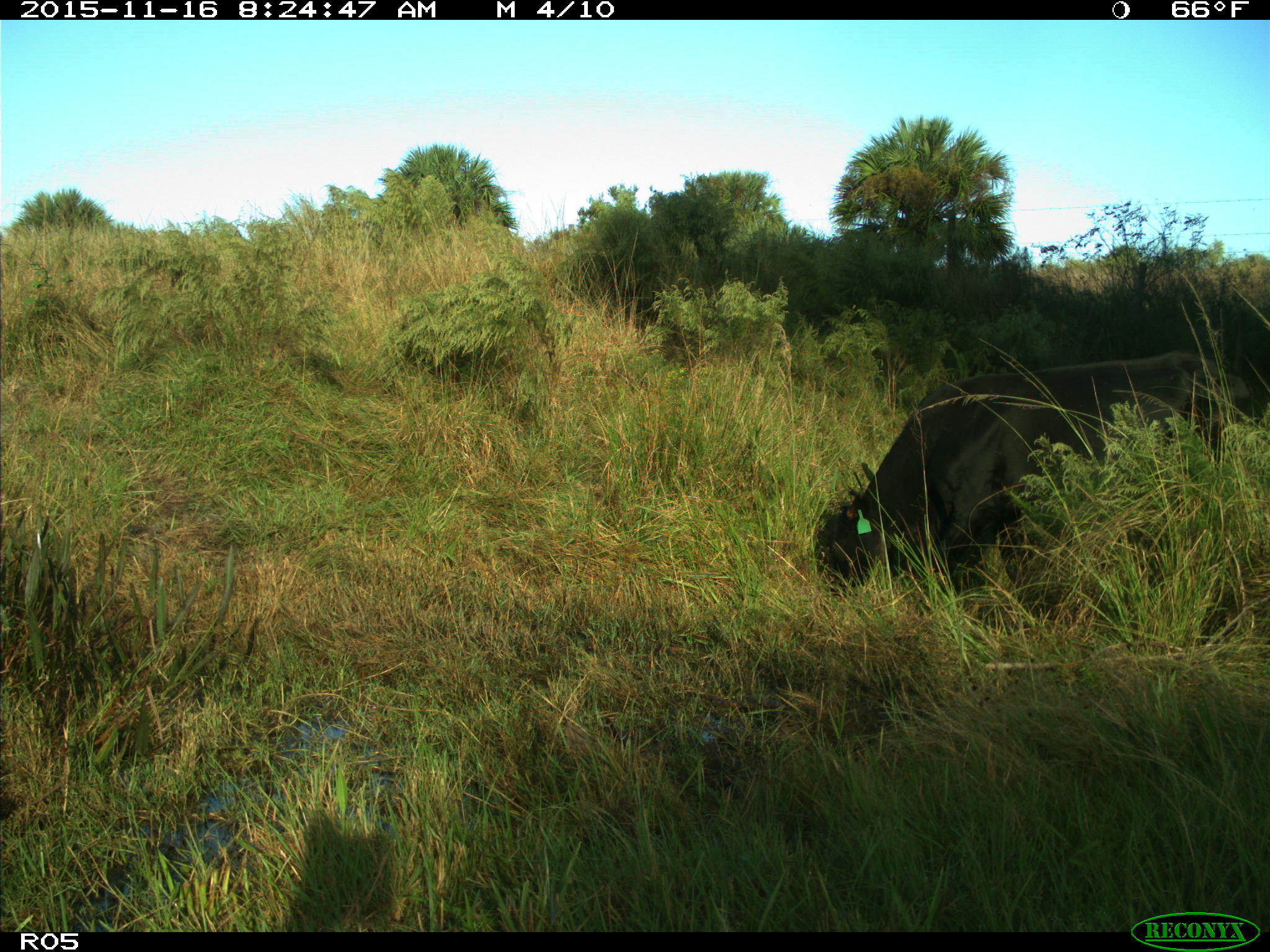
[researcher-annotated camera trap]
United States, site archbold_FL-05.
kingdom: Animalia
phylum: Chordata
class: Mammalia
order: Artiodactyla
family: Bovidae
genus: Bos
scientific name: Bos taurus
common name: domestic cow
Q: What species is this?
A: Bos taurus (domestic cow).